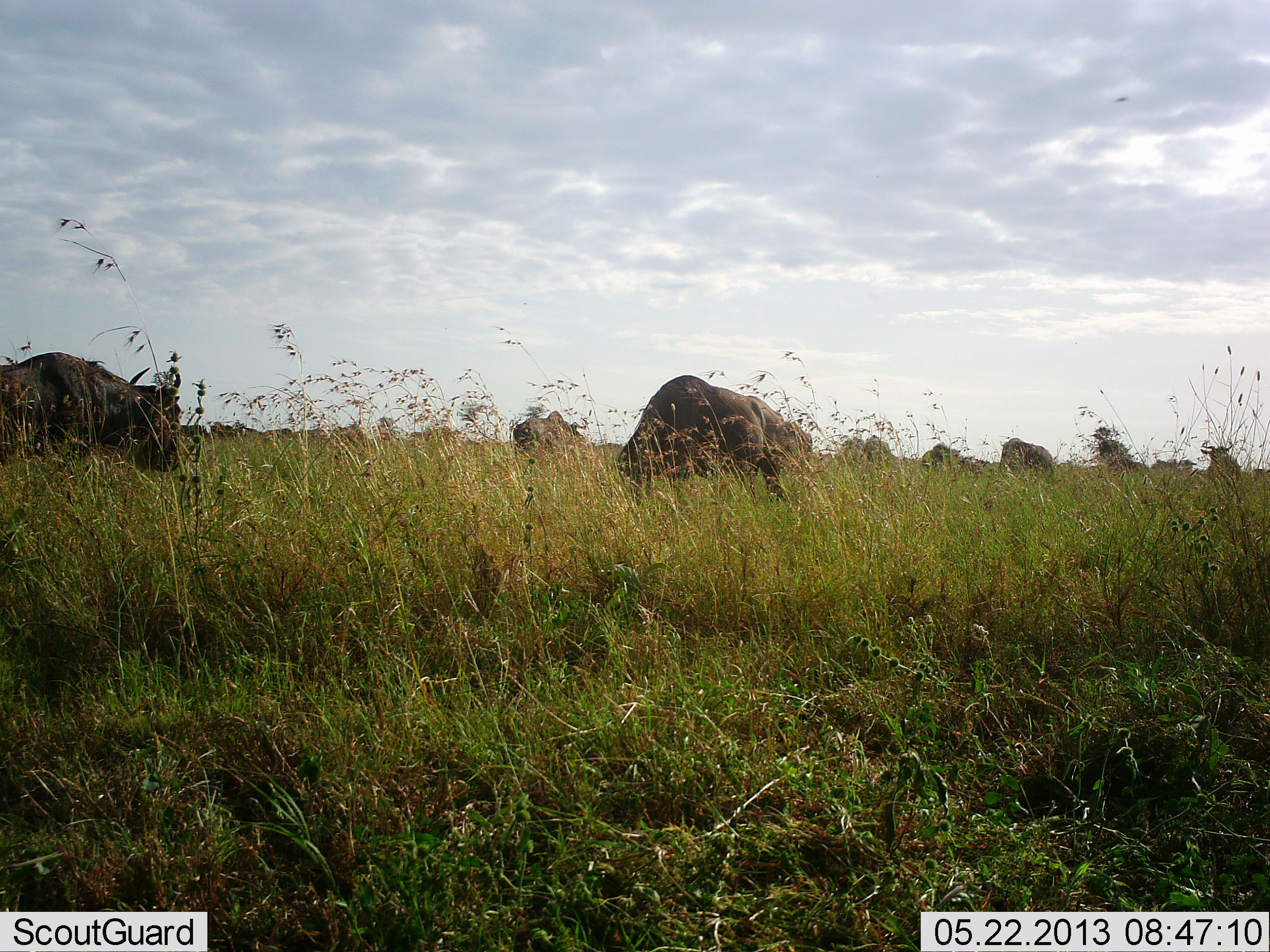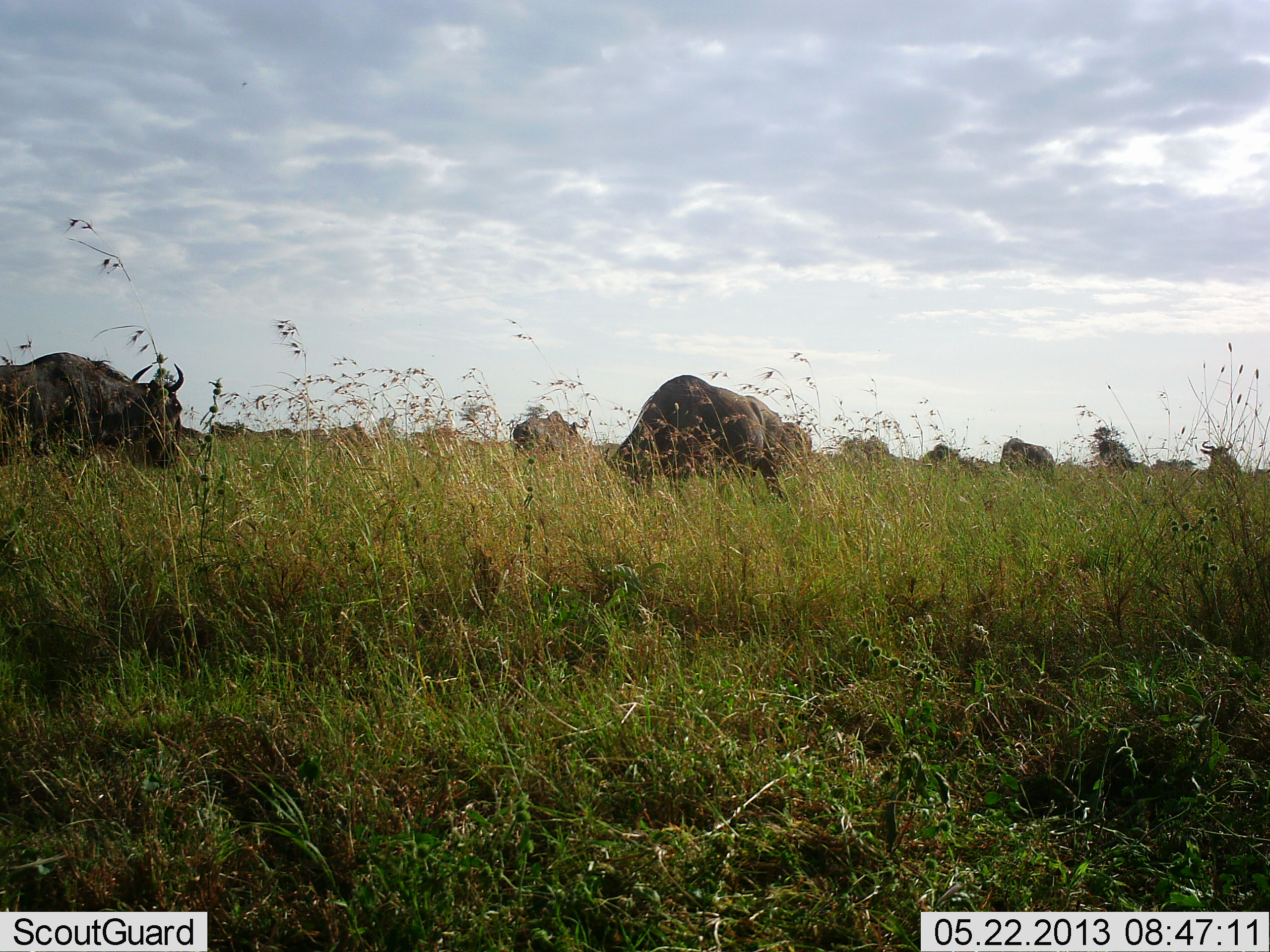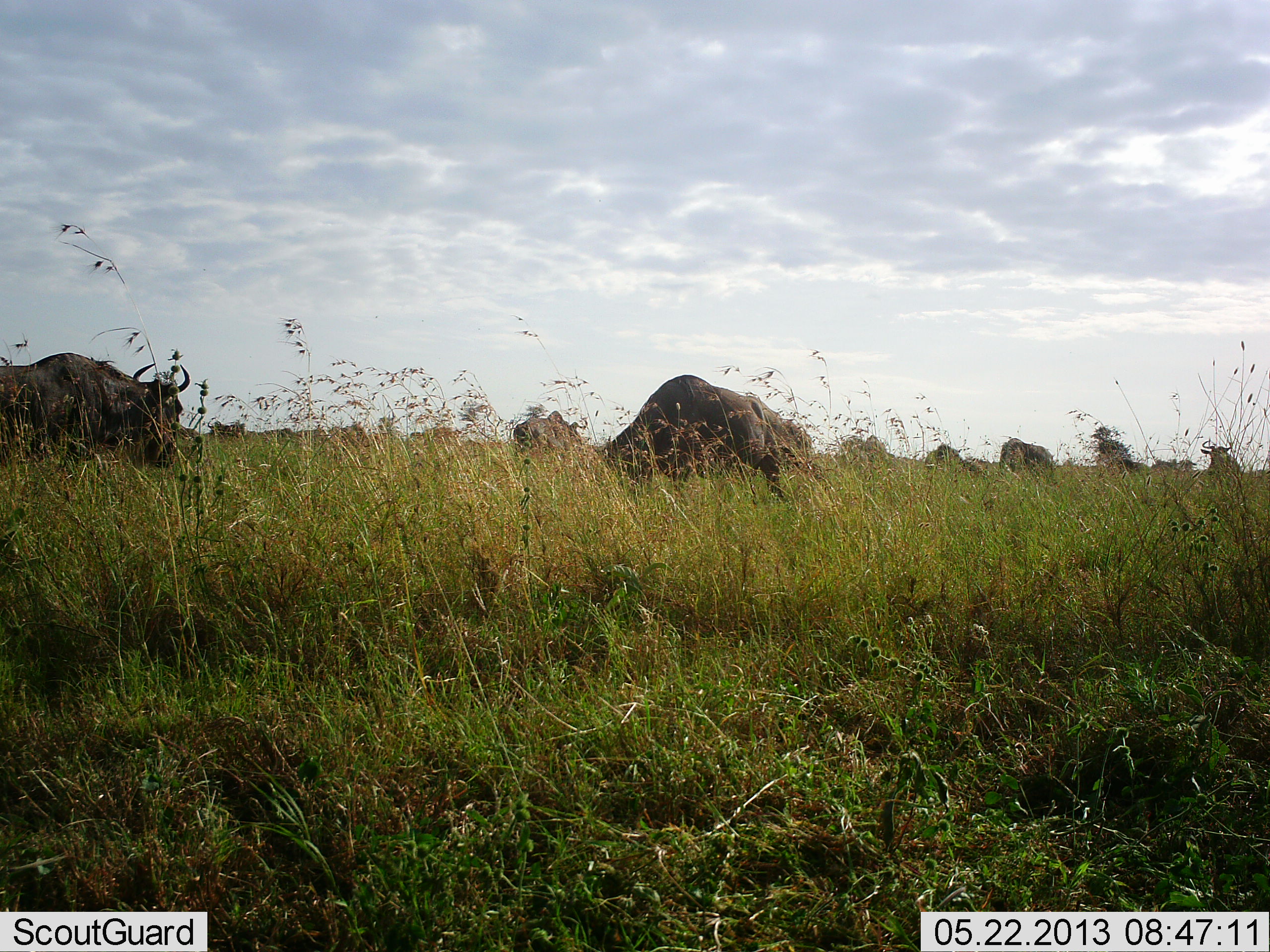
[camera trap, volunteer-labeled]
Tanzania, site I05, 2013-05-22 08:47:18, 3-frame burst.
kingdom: Animalia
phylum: Chordata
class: Mammalia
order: Artiodactyla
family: Bovidae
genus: Connochaetes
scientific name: Connochaetes taurinus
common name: blue wildebeest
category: wildebeest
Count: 11-50.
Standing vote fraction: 46%.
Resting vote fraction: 0%.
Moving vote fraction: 27%.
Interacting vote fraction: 0%.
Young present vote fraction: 0%.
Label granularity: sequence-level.